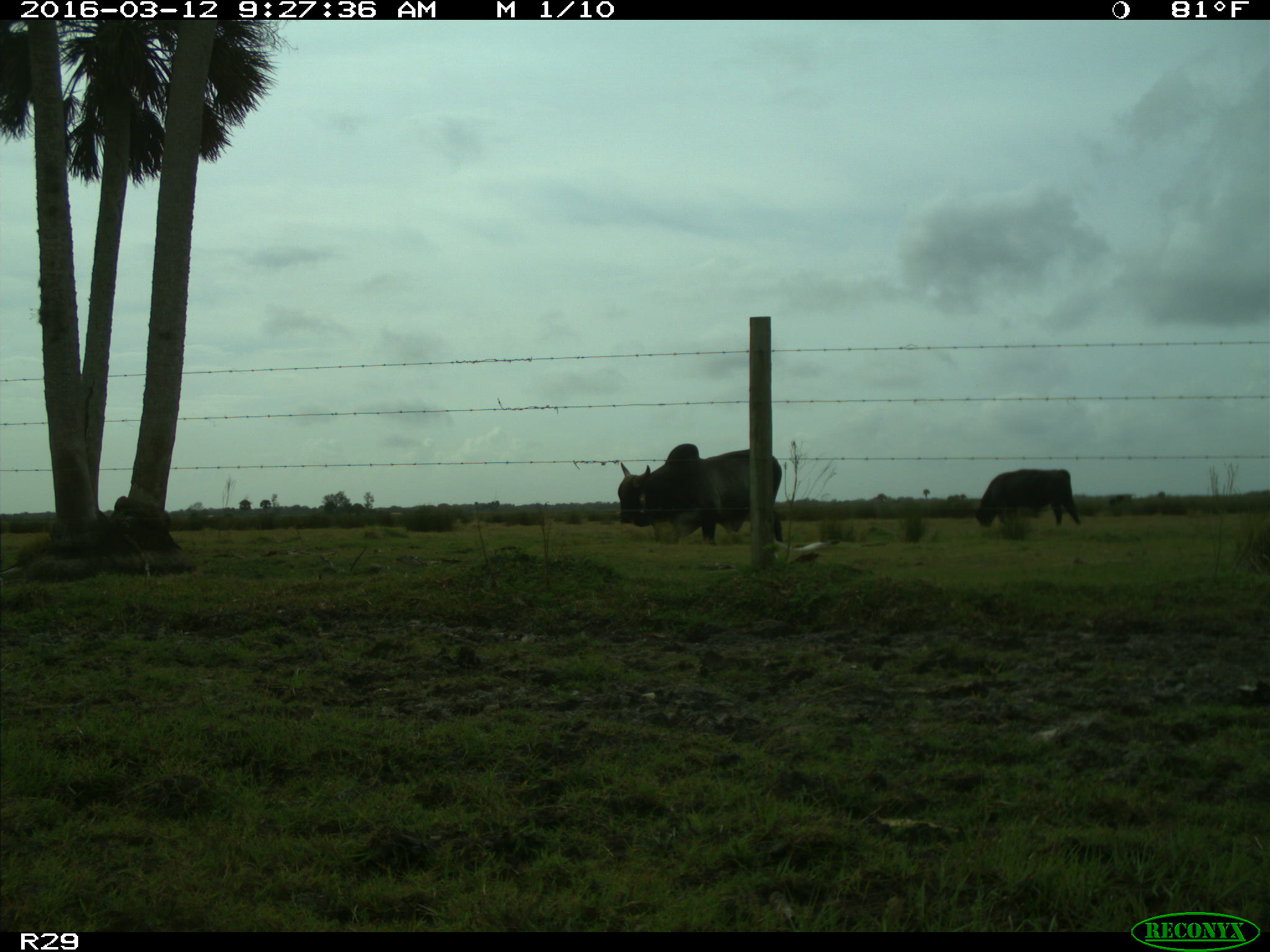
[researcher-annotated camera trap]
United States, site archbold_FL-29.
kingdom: Animalia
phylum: Chordata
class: Mammalia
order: Artiodactyla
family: Bovidae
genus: Bos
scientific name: Bos taurus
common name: domestic cow